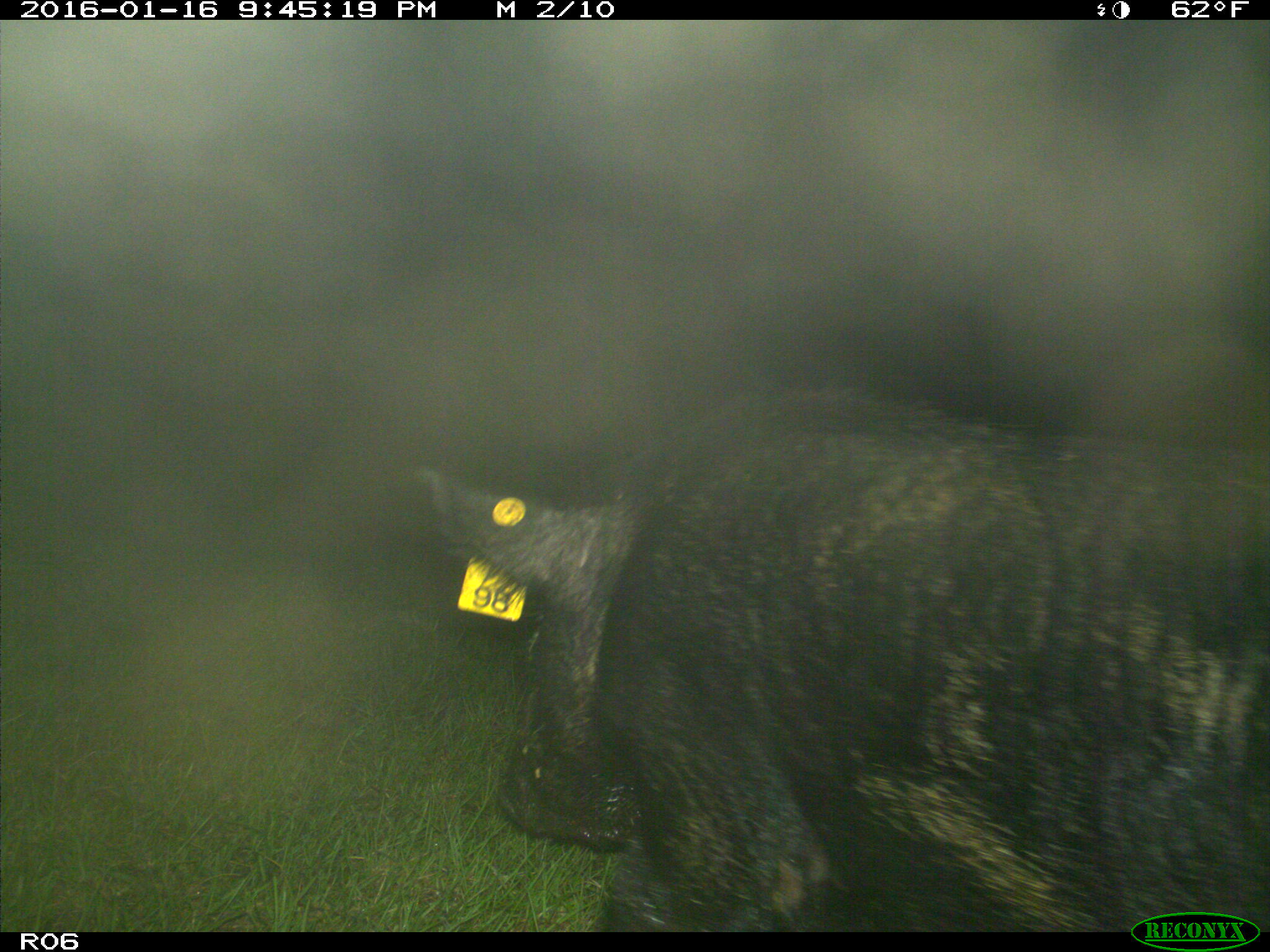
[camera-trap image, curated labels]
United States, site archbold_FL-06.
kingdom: Animalia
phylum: Chordata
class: Mammalia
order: Artiodactyla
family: Suidae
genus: Sus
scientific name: Sus scrofa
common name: wild boar